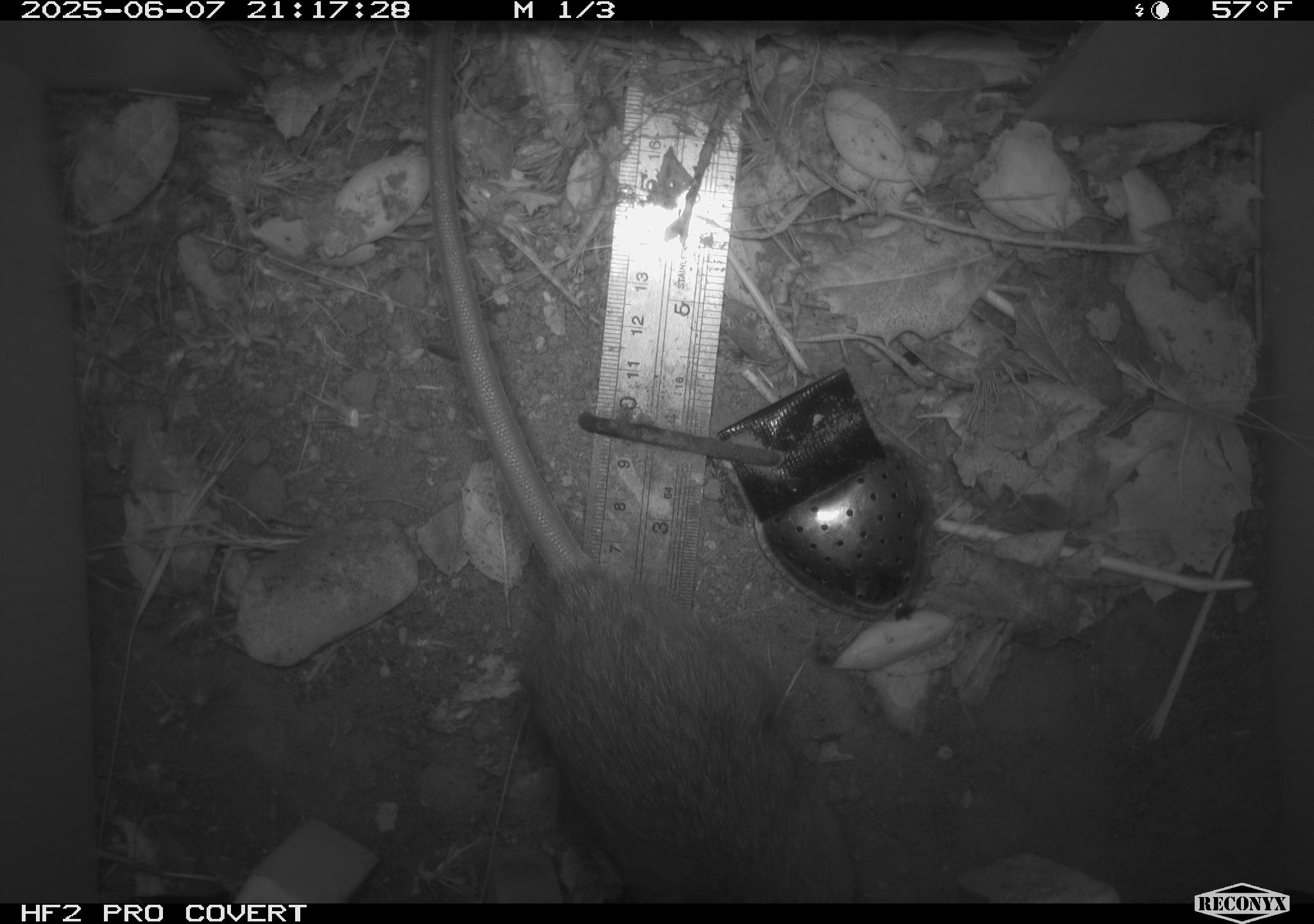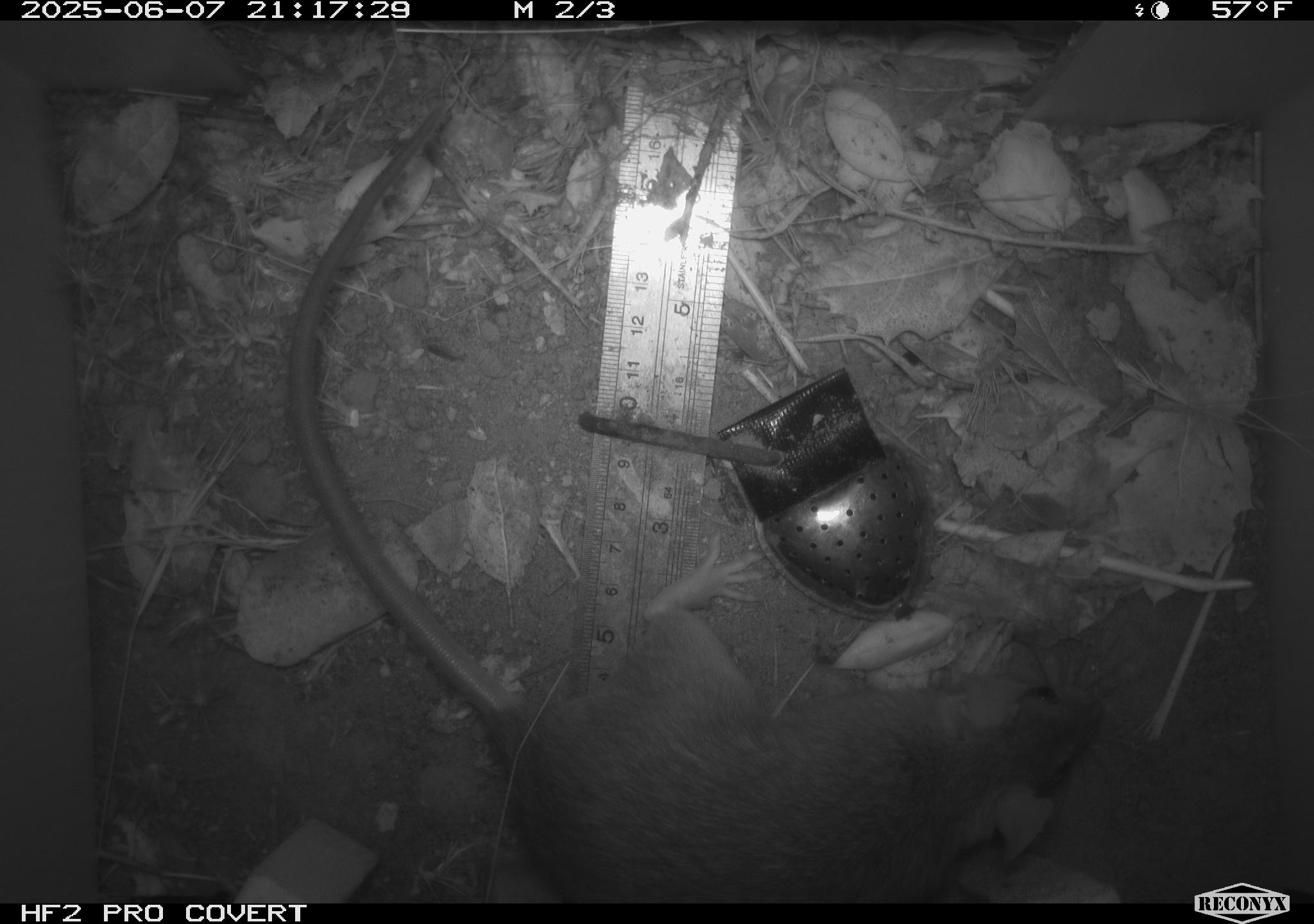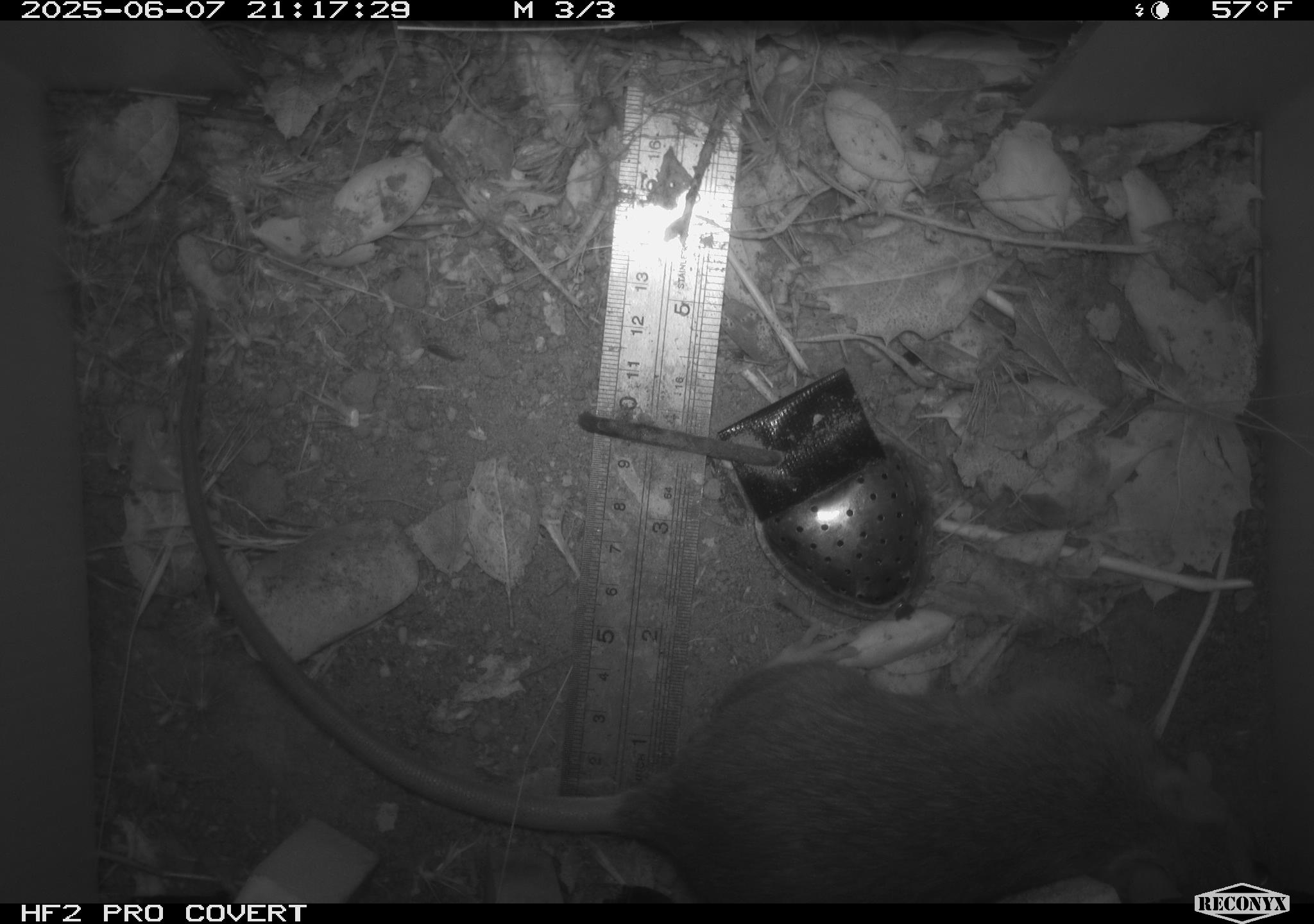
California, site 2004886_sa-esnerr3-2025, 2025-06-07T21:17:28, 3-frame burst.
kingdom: Animalia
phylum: Chordata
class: Mammalia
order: Rodentia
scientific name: Rodentia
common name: rodent